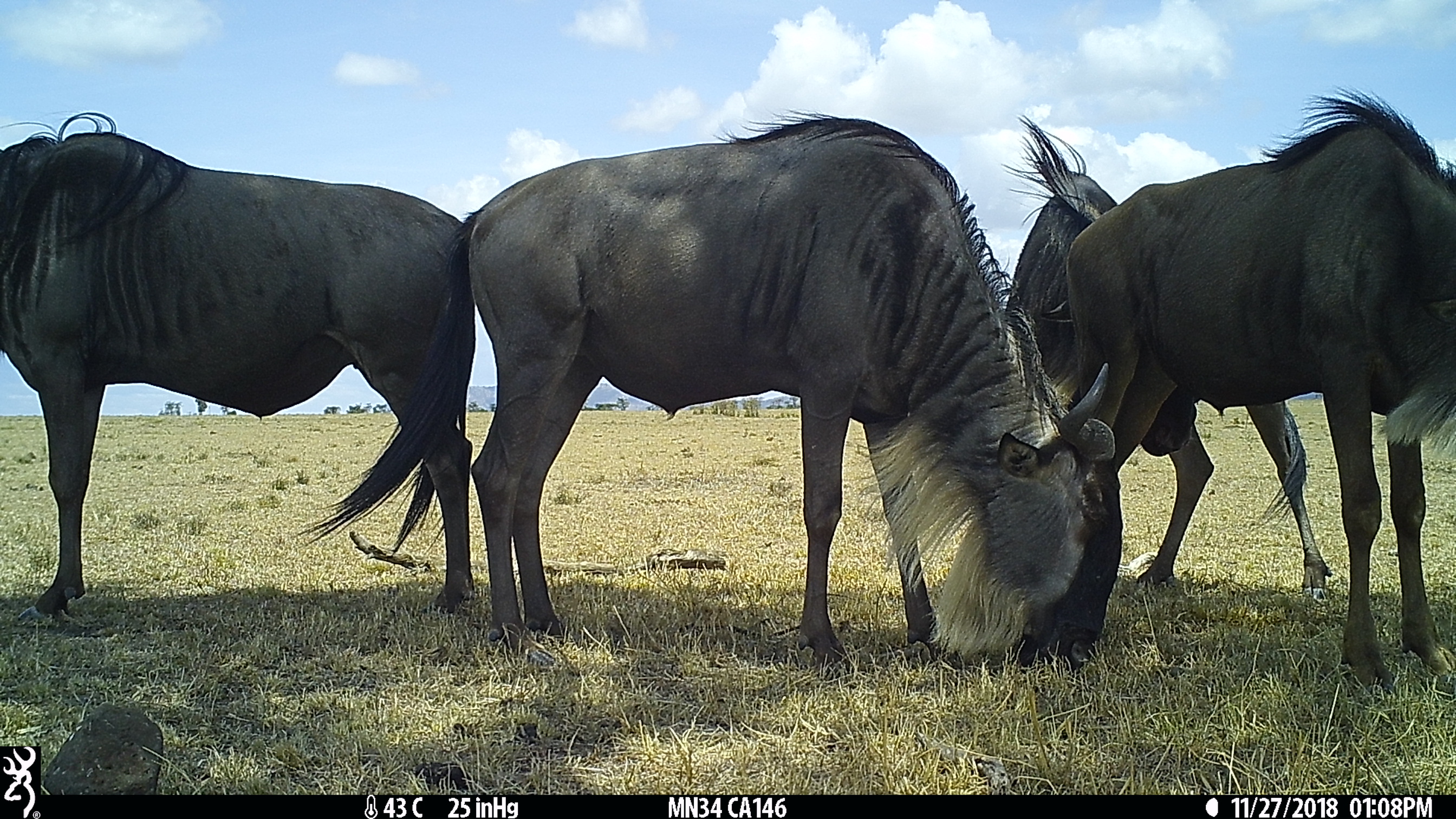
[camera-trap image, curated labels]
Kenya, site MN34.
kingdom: Animalia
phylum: Chordata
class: Mammalia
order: Artiodactyla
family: Bovidae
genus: Connochaetes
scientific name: Connochaetes taurinus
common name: blue wildebeest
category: wildebeest